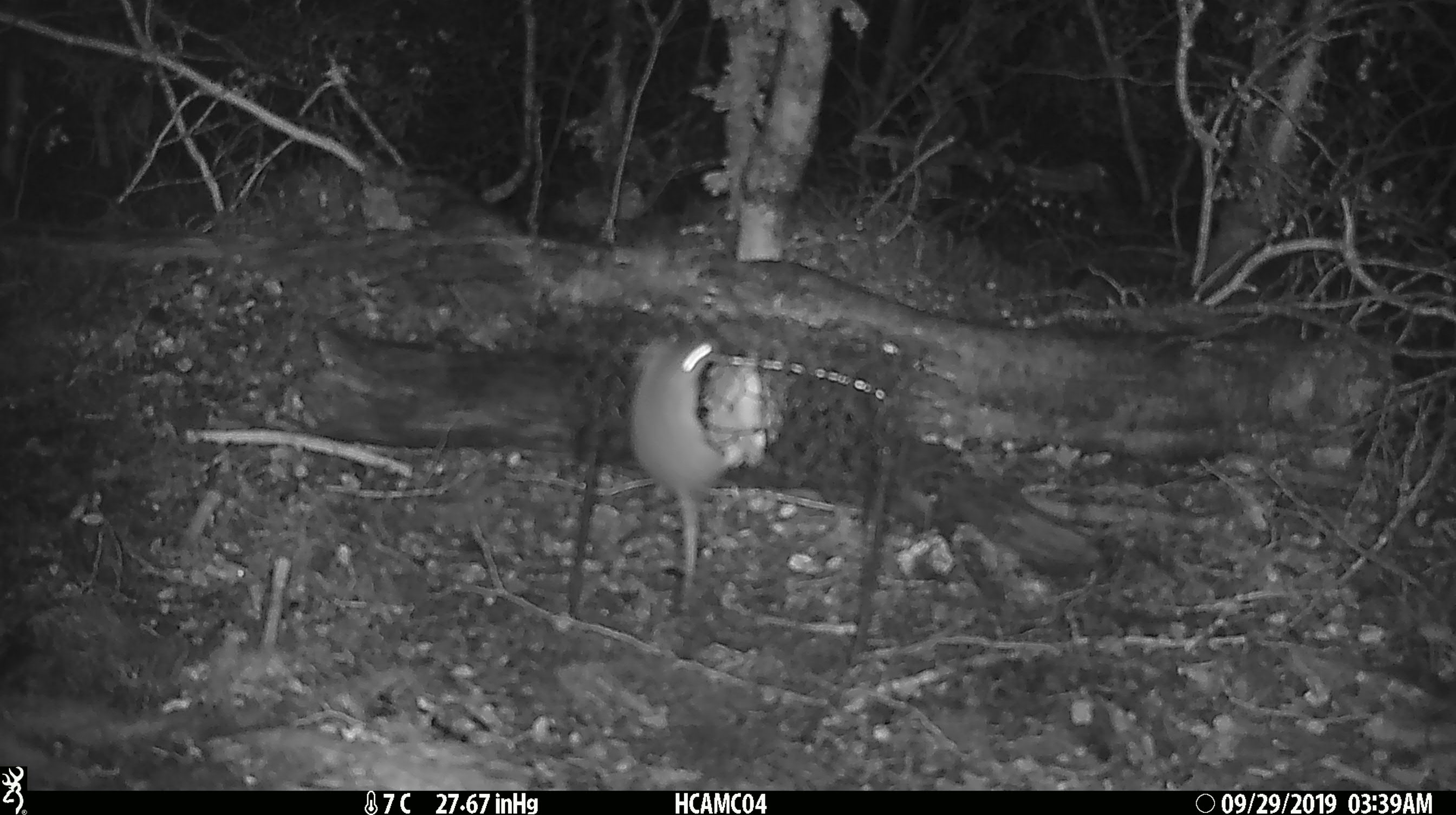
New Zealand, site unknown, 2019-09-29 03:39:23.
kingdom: Animalia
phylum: Chordata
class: Mammalia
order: Rodentia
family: Muridae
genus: Mus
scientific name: Mus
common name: mouse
Mouse (Mus).